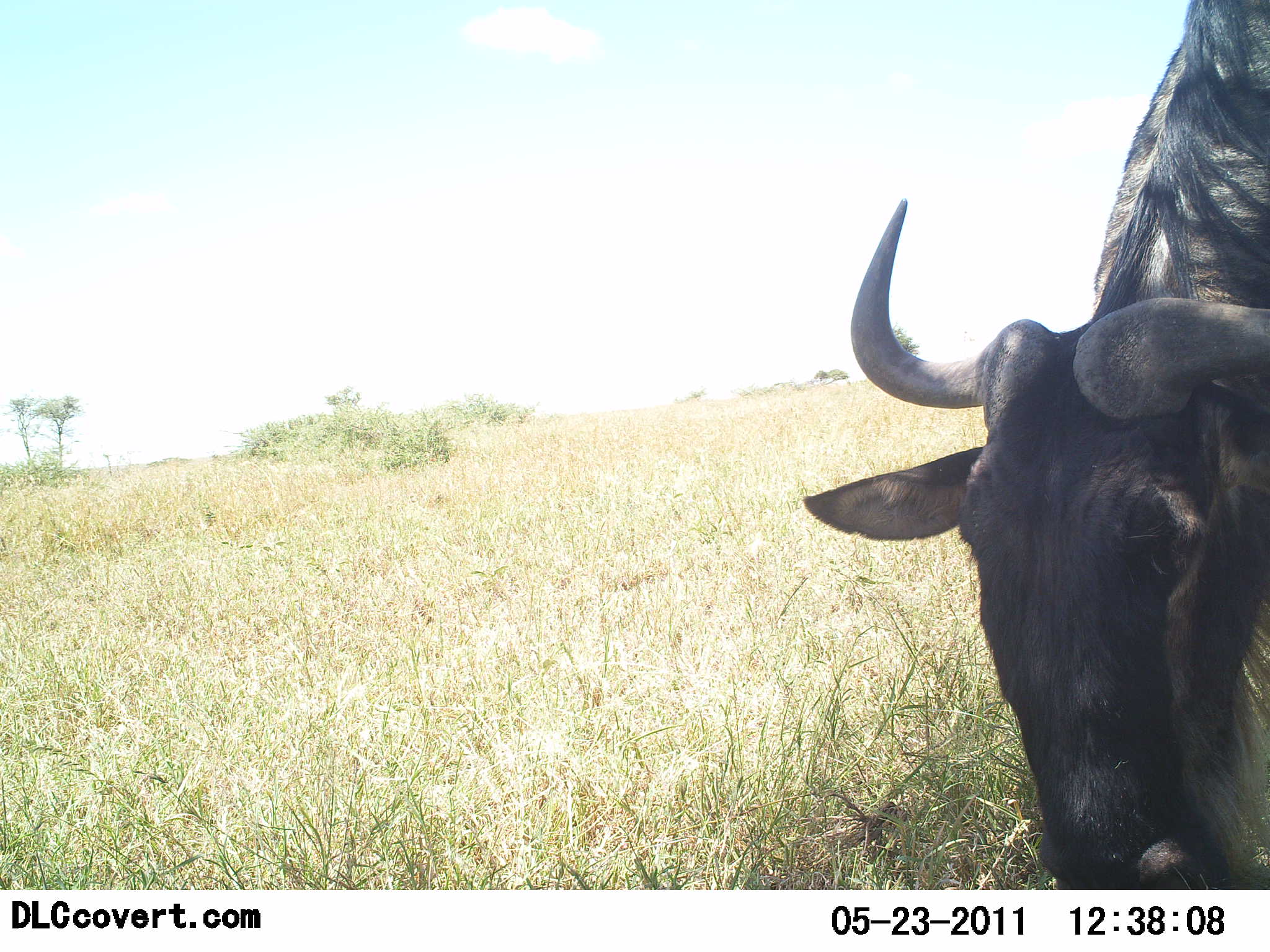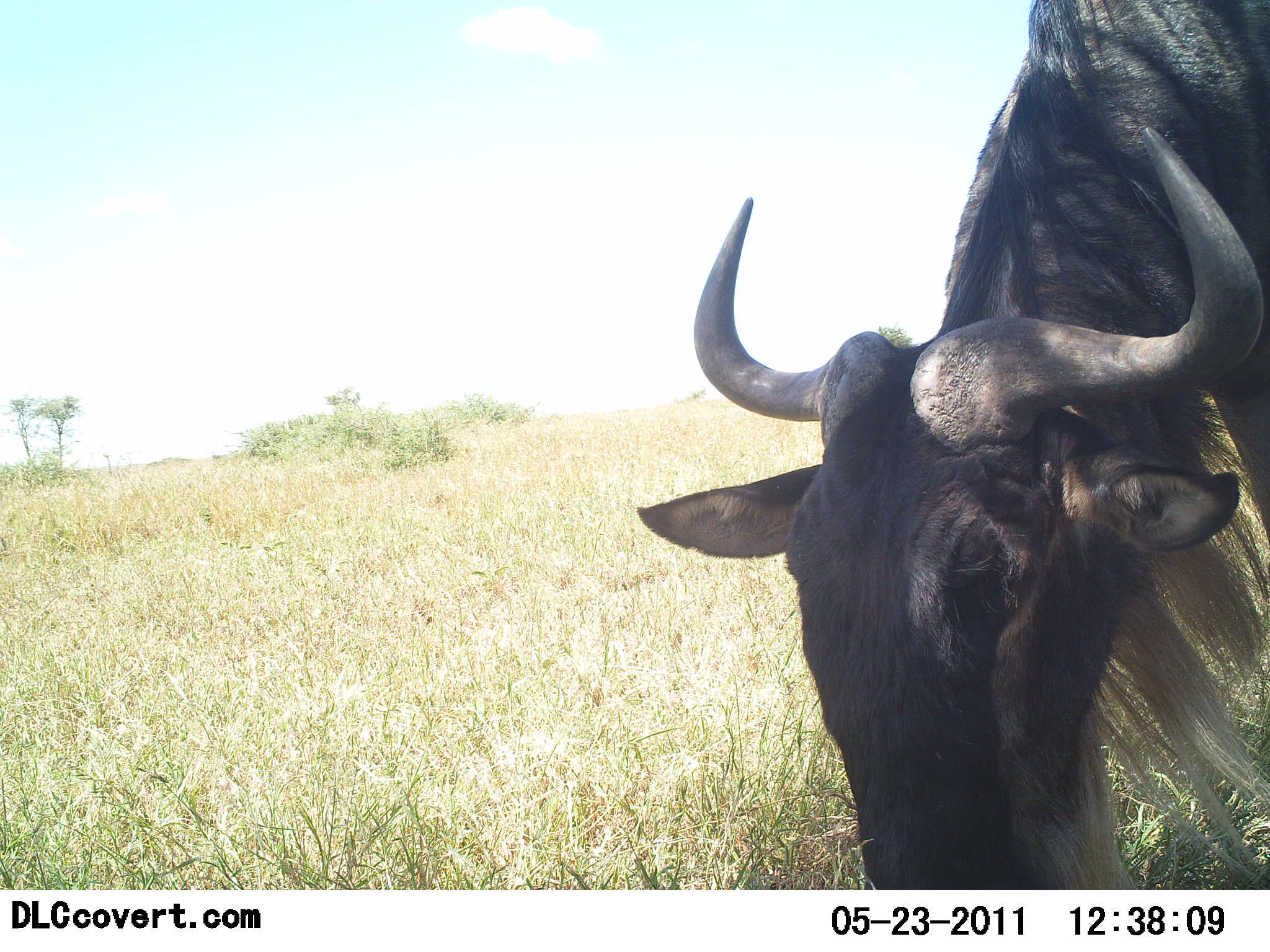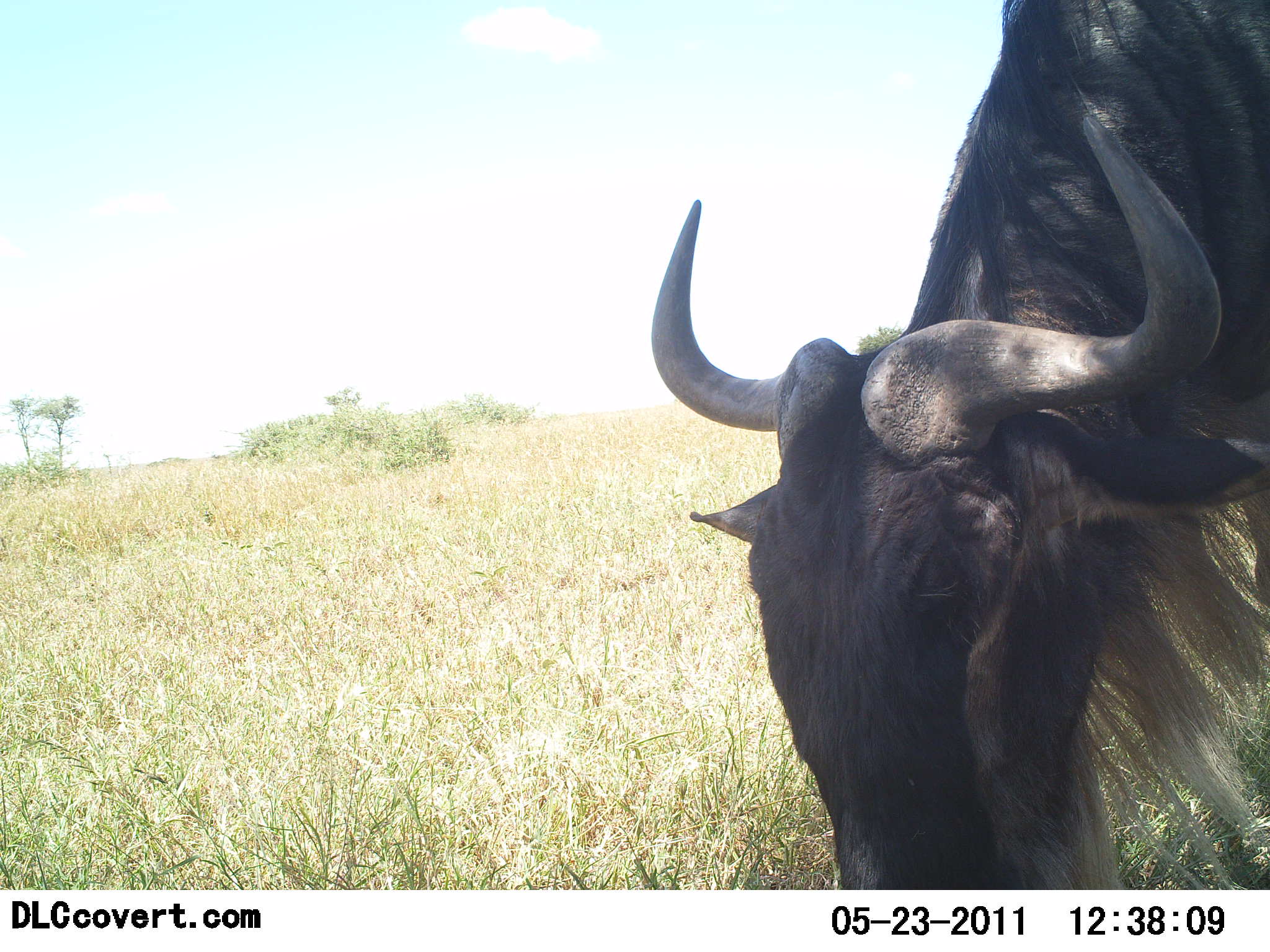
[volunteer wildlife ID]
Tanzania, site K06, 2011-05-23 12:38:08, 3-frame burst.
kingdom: Animalia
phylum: Chordata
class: Mammalia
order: Artiodactyla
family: Bovidae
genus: Connochaetes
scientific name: Connochaetes taurinus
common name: blue wildebeest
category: wildebeest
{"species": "wildebeest (blue wildebeest) (Connochaetes taurinus)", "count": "1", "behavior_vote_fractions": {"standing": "0%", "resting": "0%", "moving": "25%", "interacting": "0%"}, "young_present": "0%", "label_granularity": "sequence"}